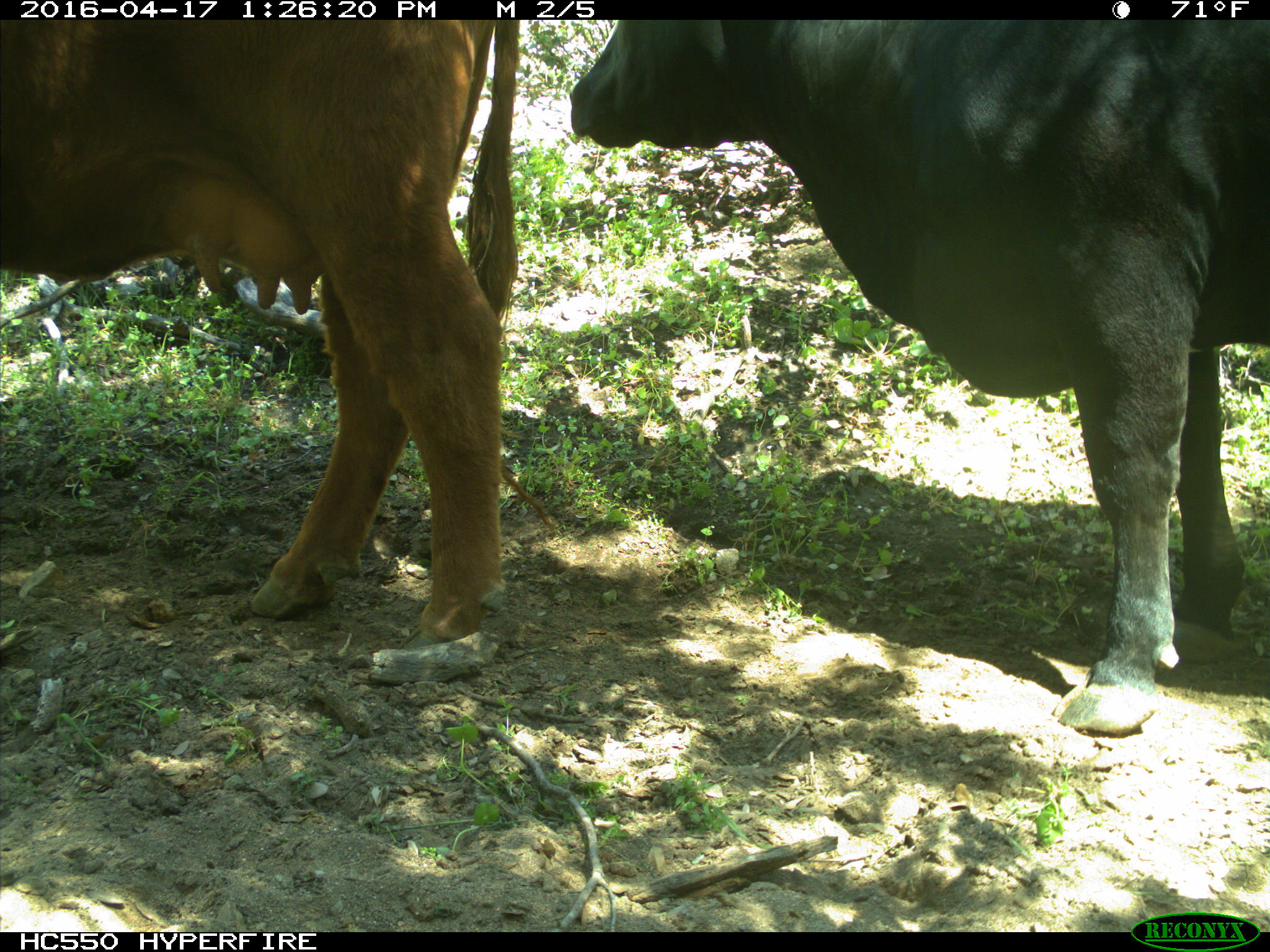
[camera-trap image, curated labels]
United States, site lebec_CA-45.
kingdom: Animalia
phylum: Chordata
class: Mammalia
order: Artiodactyla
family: Bovidae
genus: Bos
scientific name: Bos taurus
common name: domestic cow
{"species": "Bos taurus (domestic cow)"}